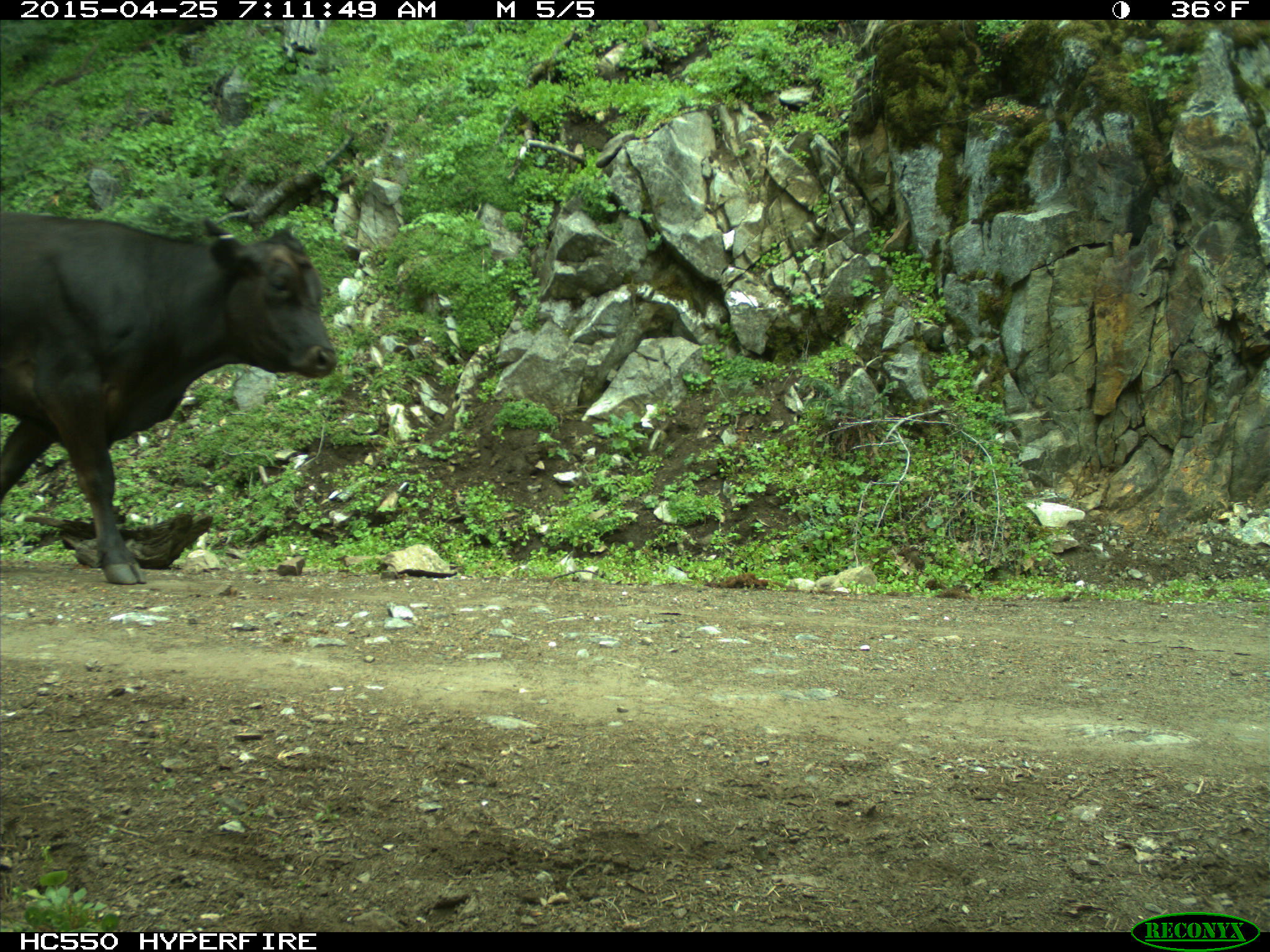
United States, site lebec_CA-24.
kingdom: Animalia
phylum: Chordata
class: Mammalia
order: Artiodactyla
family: Bovidae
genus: Bos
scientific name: Bos taurus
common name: domestic cow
Bos taurus (domestic cow).